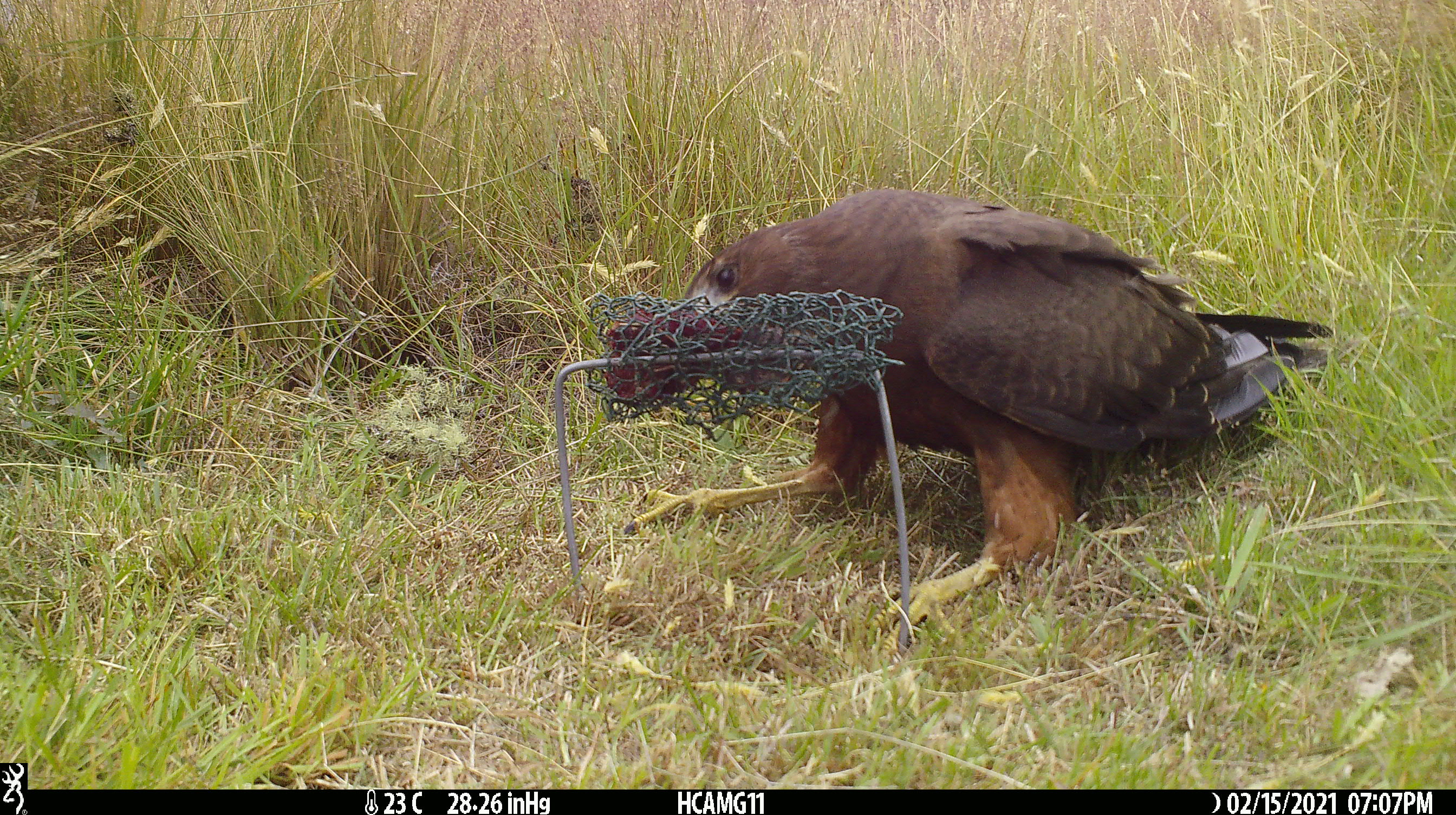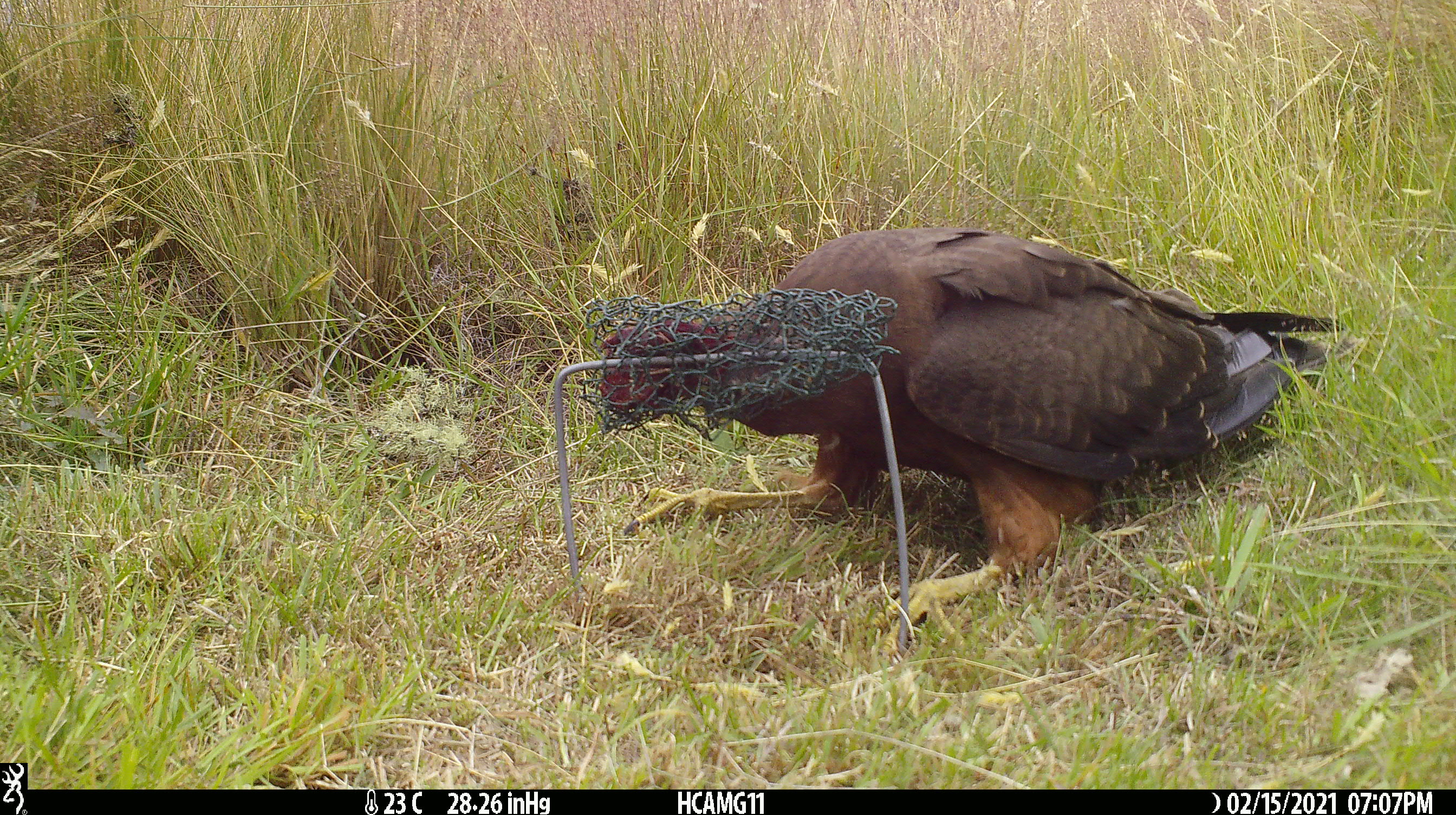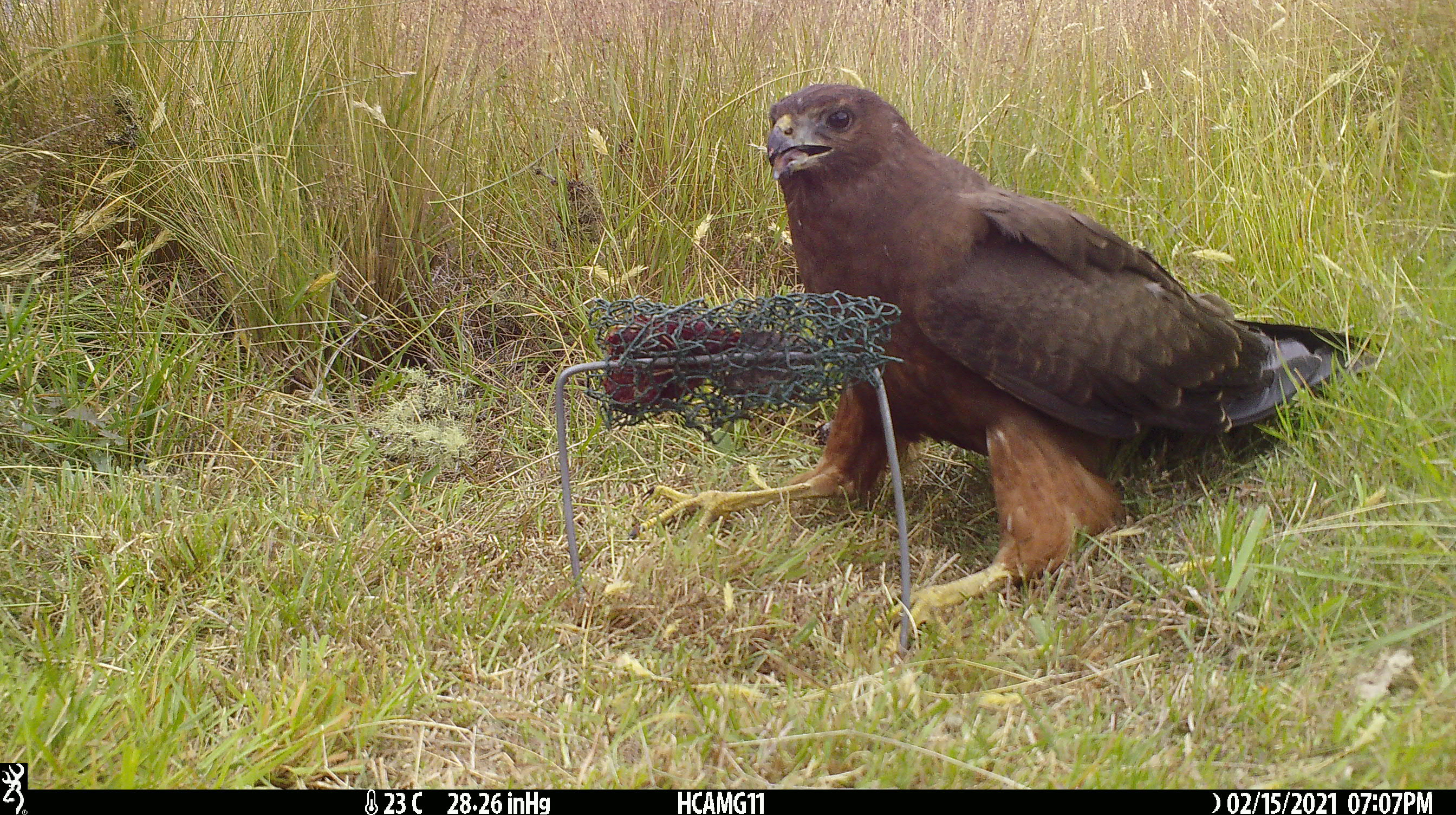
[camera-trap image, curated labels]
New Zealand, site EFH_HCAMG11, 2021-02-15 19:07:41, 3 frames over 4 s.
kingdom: Animalia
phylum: Chordata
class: Aves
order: Accipitriformes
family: Accipitridae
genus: Circus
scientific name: Circus approximans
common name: swamp harrier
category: harrier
Harrier (swamp harrier) (Circus approximans).